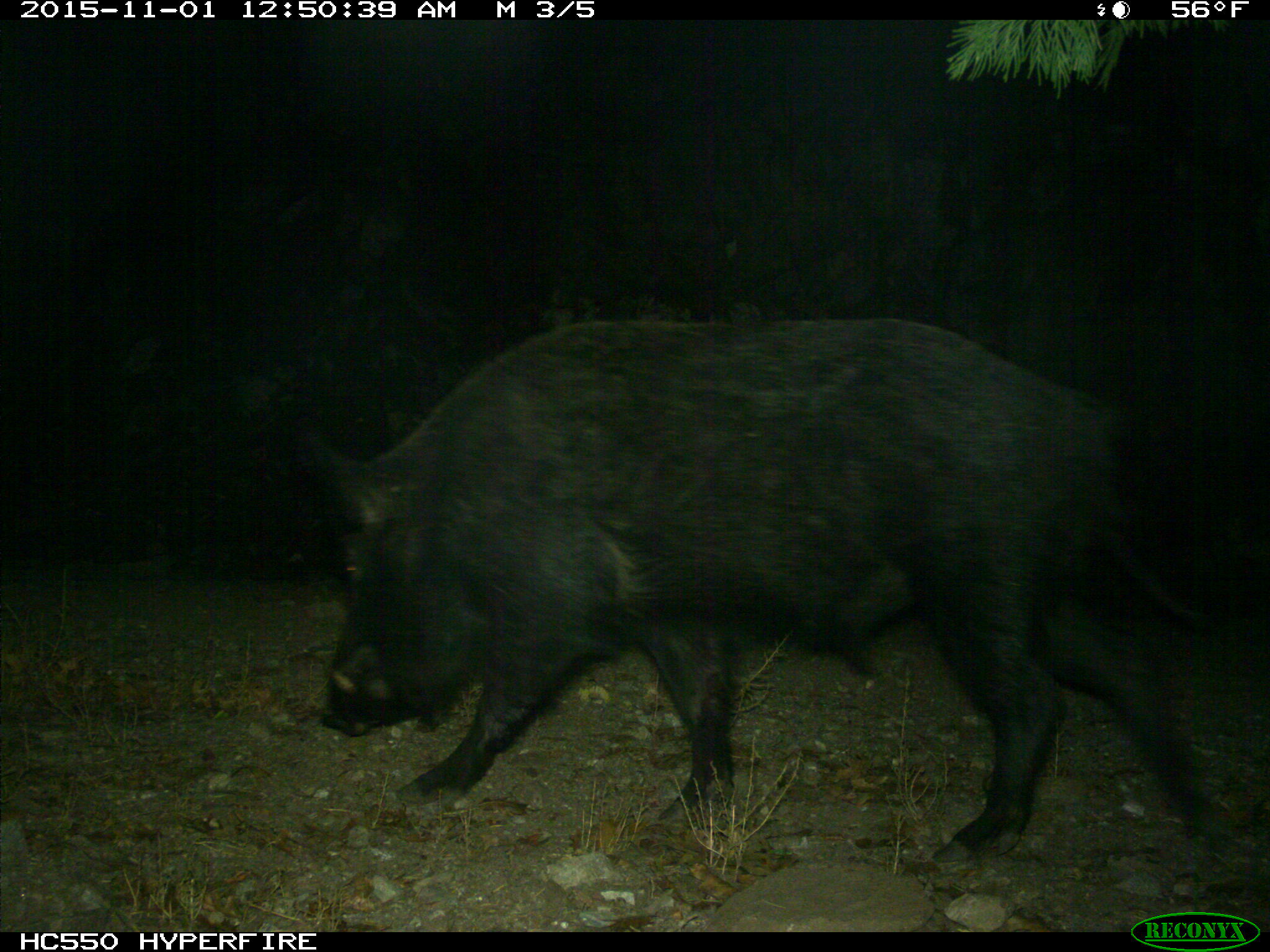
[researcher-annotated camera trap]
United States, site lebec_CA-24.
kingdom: Animalia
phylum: Chordata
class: Mammalia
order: Artiodactyla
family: Suidae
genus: Sus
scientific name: Sus scrofa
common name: wild boar